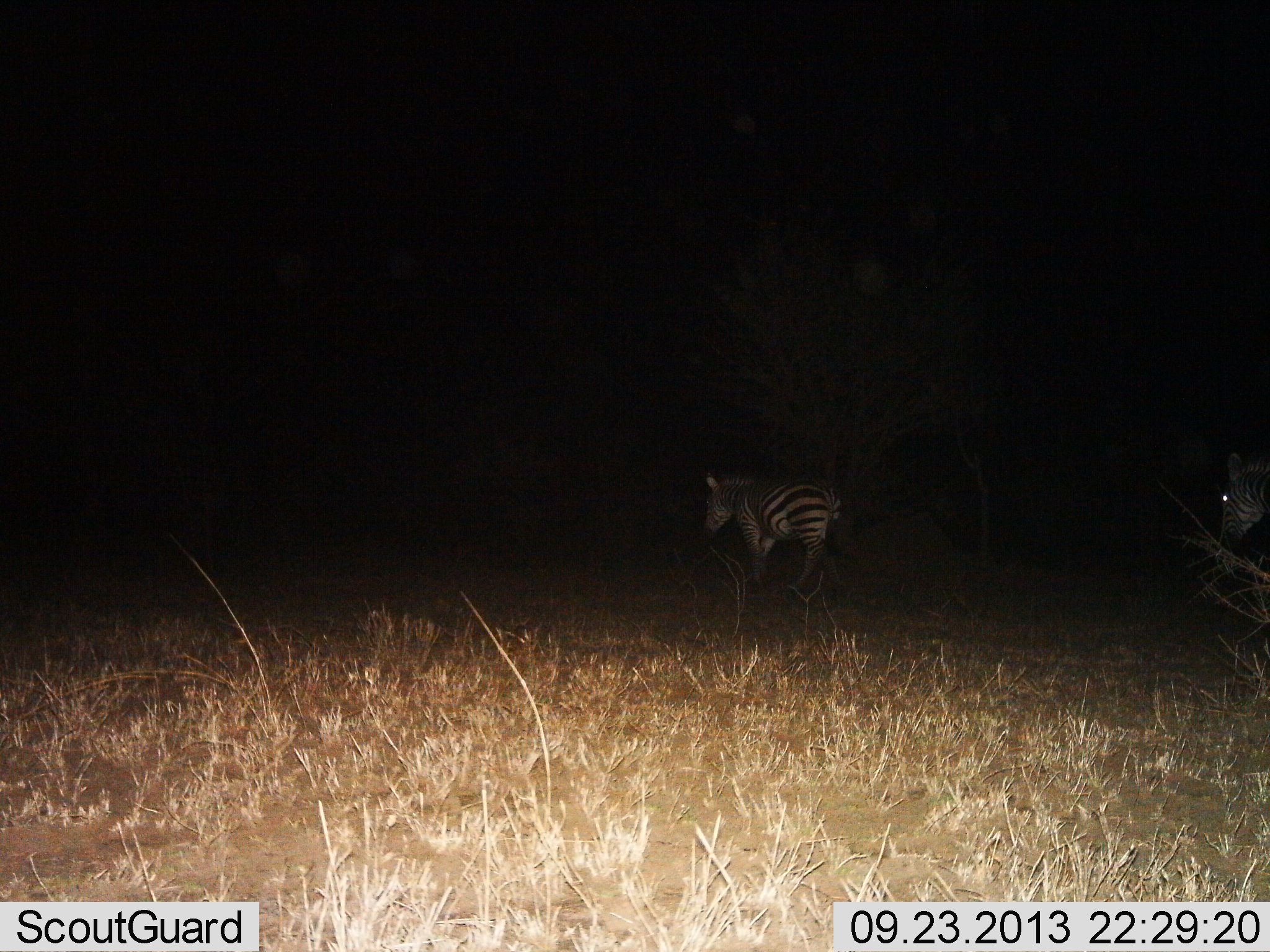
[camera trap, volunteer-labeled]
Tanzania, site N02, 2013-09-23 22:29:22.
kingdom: Animalia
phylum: Chordata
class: Mammalia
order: Perissodactyla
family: Equidae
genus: Equus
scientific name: Equus quagga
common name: plains zebra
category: zebra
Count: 2.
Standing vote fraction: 6%.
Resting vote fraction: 0%.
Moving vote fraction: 94%.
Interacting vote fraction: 0%.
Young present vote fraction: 0%.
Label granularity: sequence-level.